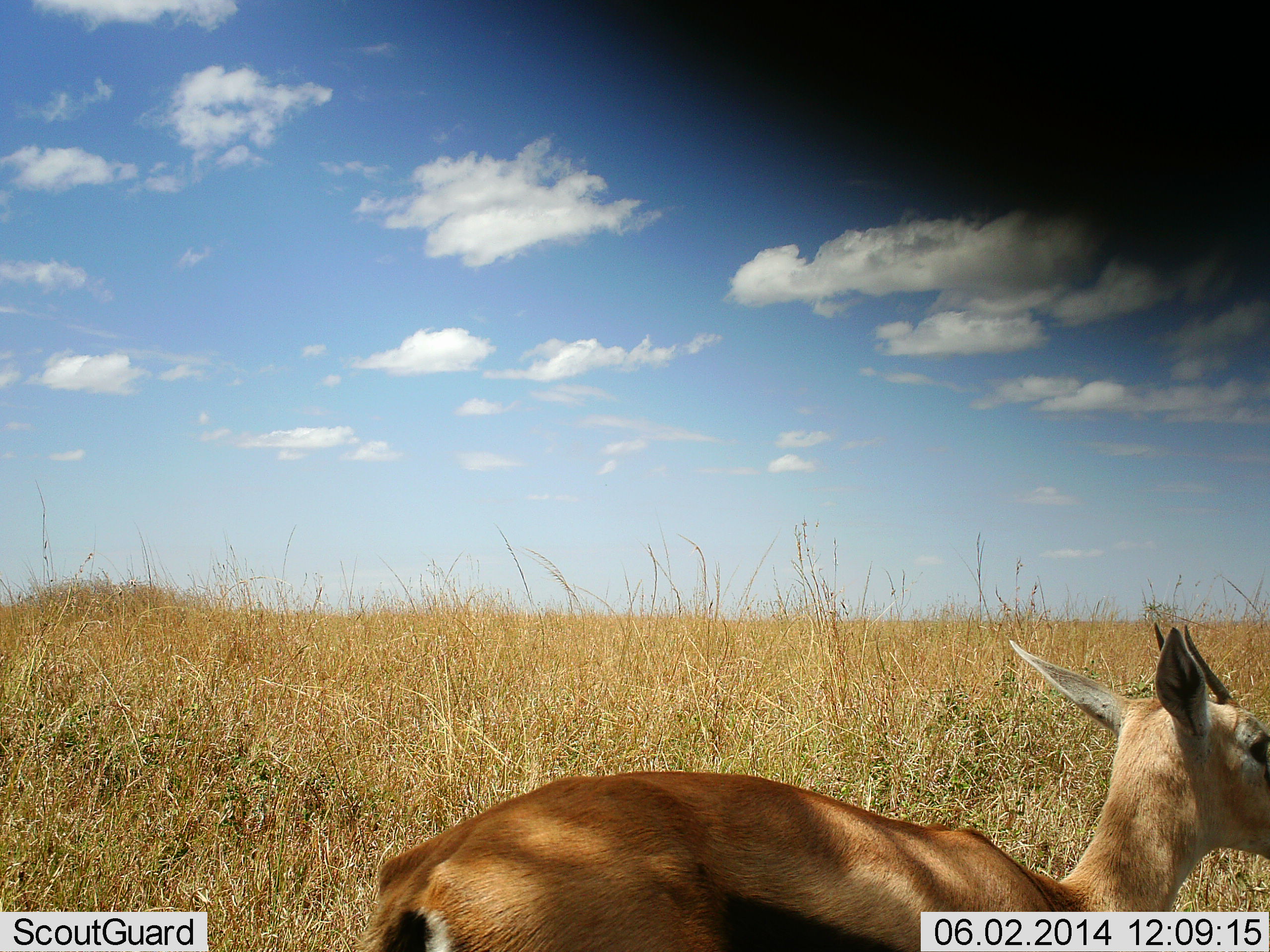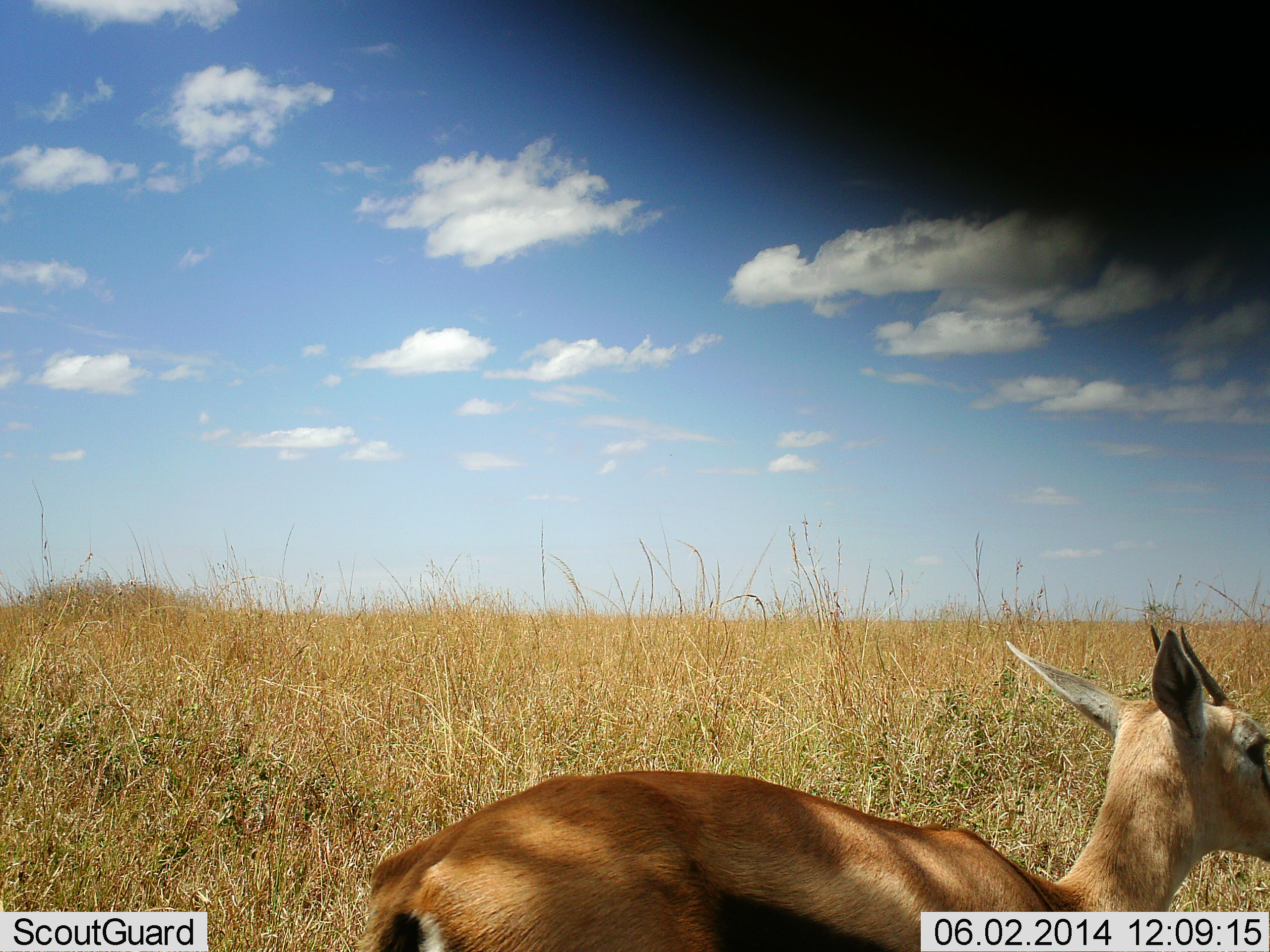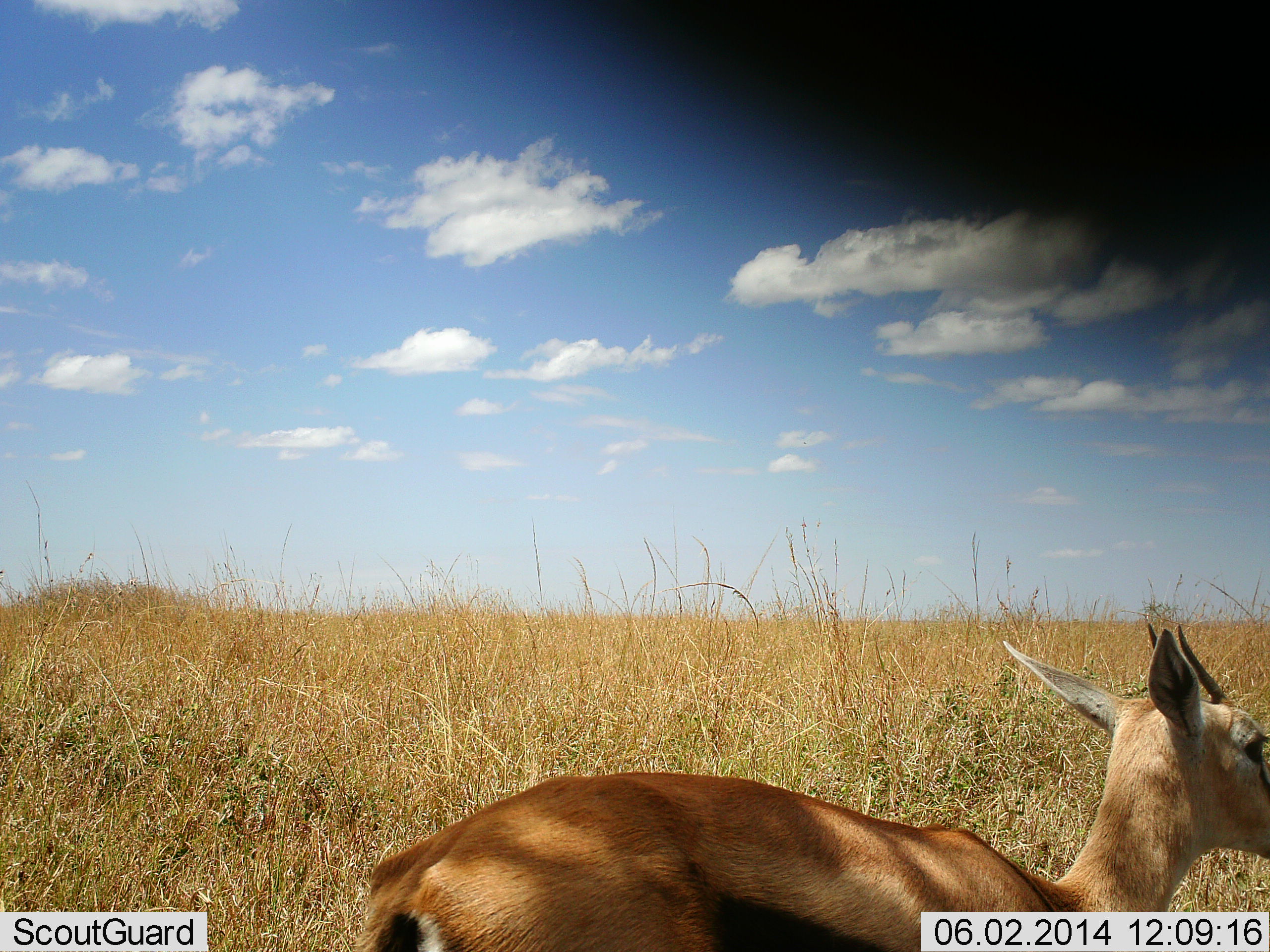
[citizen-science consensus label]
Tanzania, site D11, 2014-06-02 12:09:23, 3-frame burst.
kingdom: Animalia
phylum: Chordata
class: Mammalia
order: Artiodactyla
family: Bovidae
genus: Eudorcas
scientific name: Eudorcas thomsonii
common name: thomson's gazelle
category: gazellethomsons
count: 1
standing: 70%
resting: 10%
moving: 10%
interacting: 0%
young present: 0%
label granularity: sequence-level